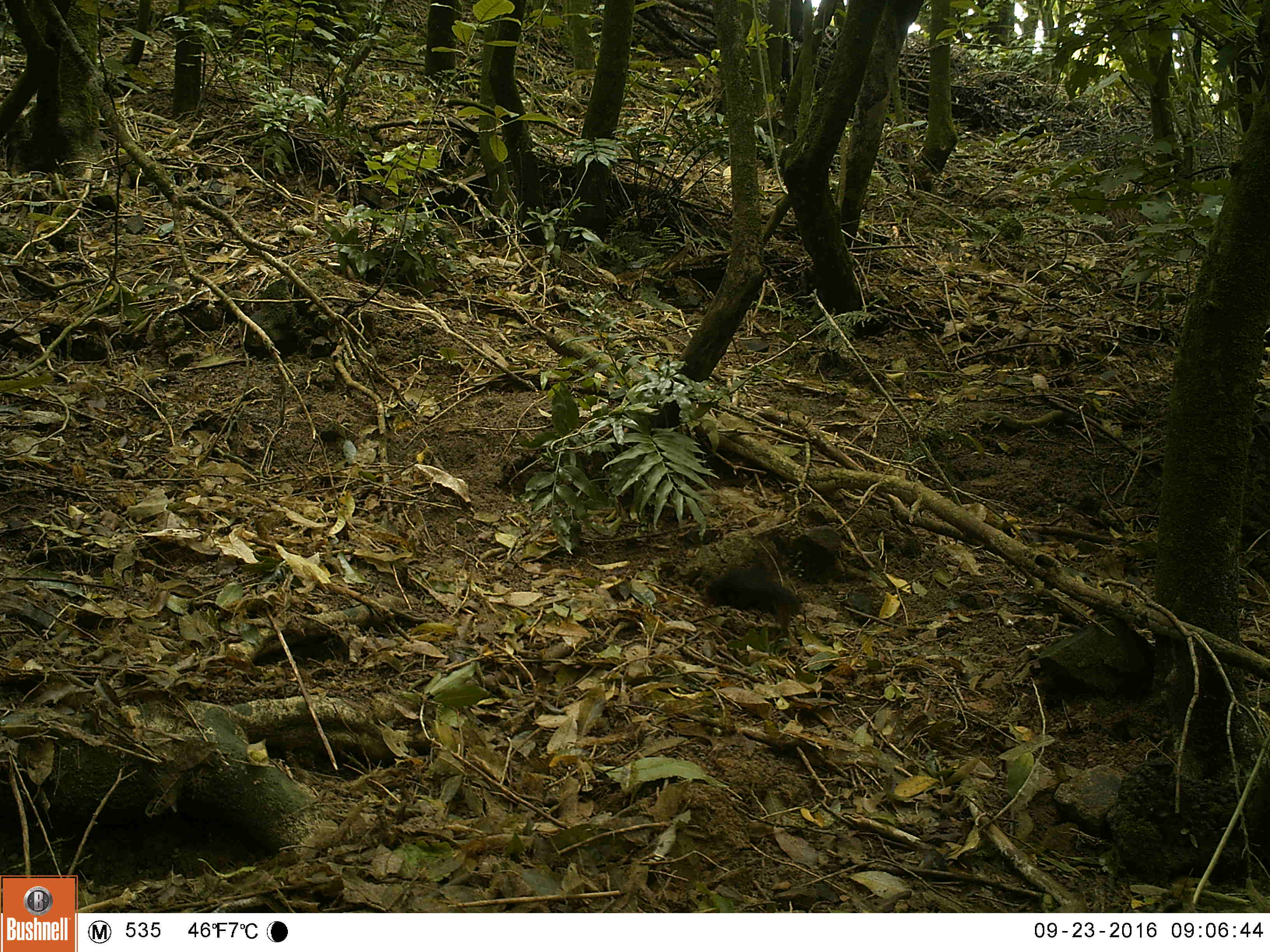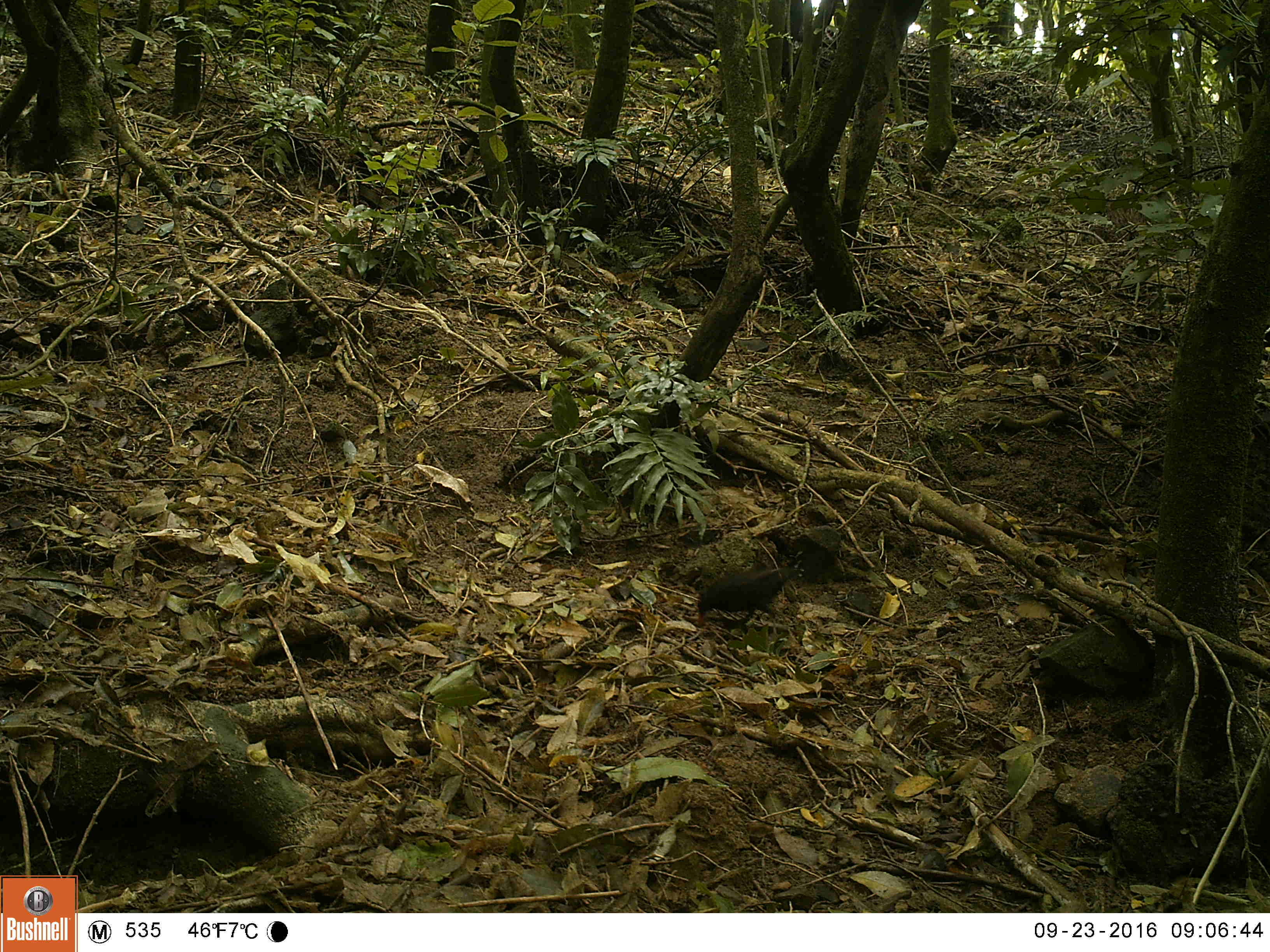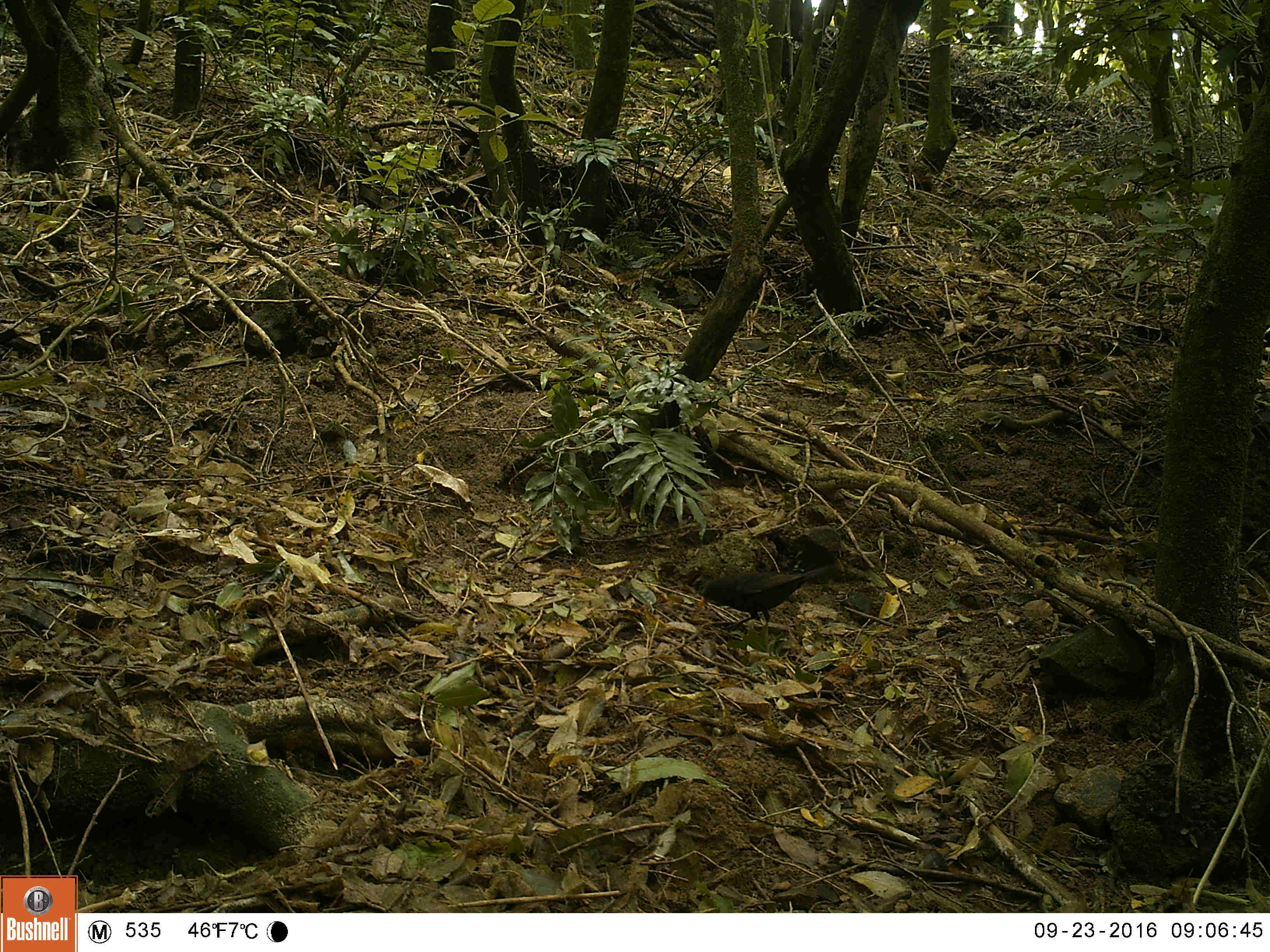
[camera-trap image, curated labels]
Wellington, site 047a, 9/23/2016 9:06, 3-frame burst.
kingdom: Animalia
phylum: Chordata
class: Aves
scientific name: Aves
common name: bird